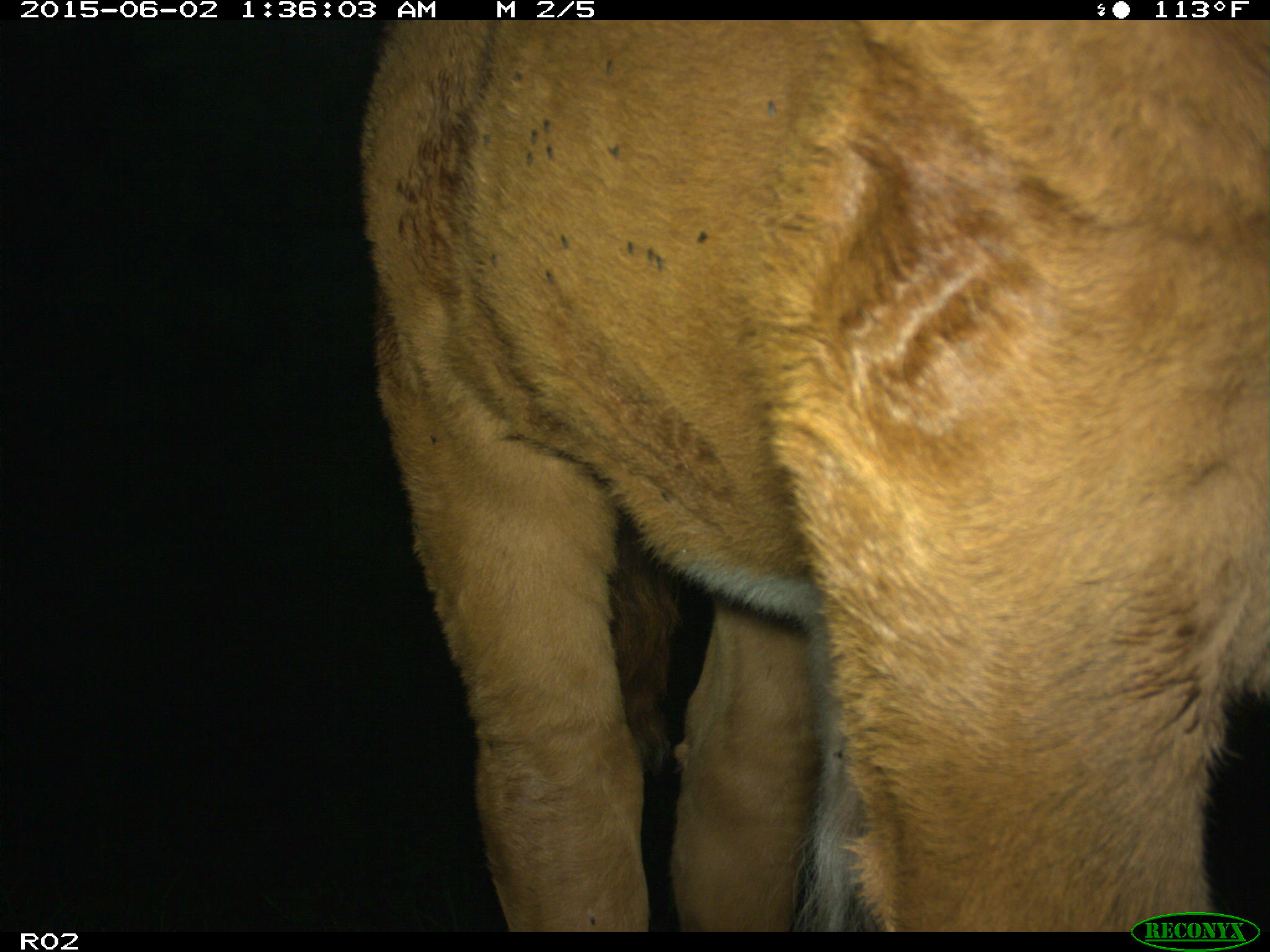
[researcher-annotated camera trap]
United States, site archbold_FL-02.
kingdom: Animalia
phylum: Chordata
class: Mammalia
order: Artiodactyla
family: Bovidae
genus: Bos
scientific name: Bos taurus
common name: domestic cow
Bos taurus (domestic cow).